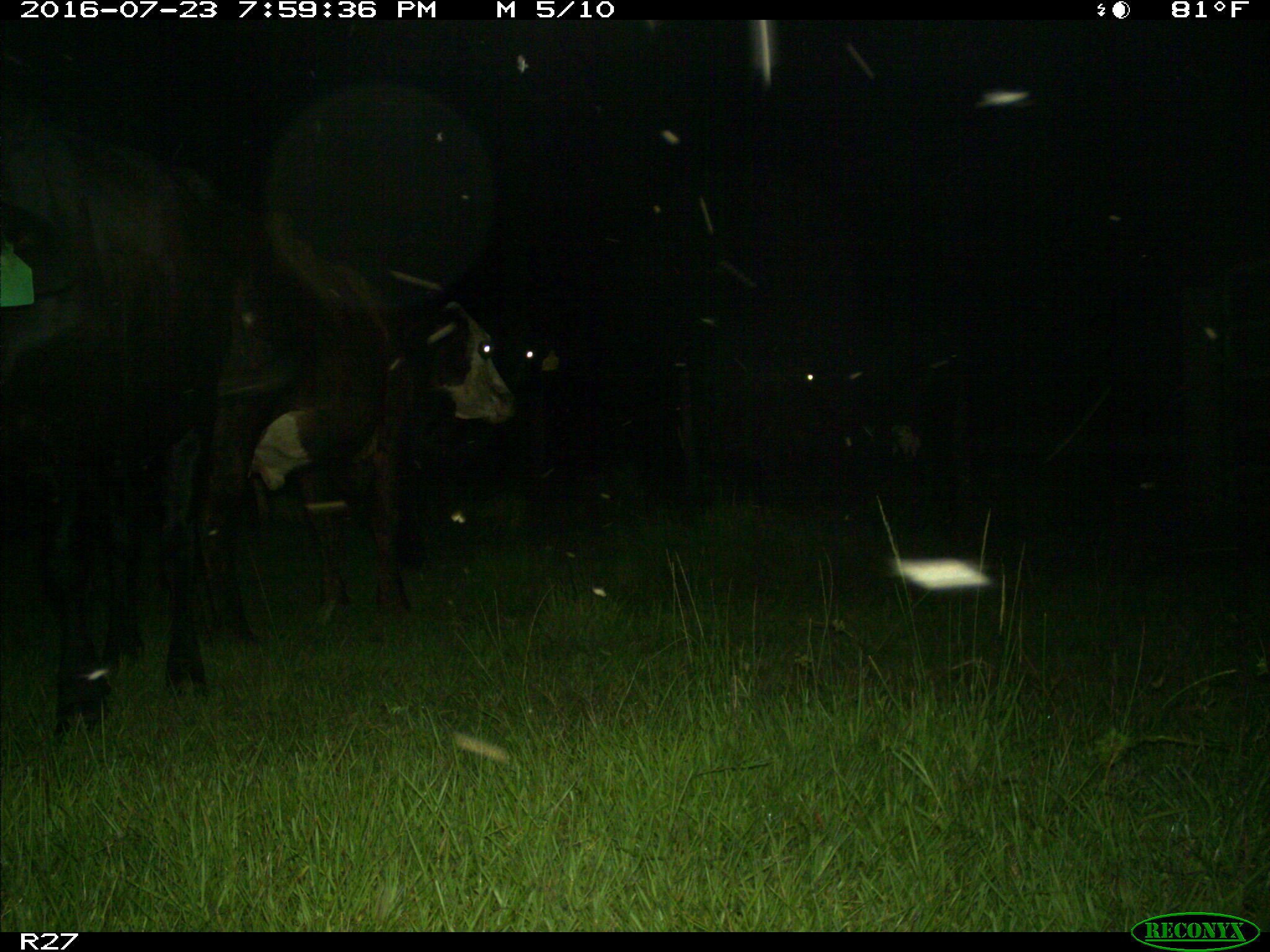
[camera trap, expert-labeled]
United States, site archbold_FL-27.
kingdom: Animalia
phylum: Chordata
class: Mammalia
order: Artiodactyla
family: Bovidae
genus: Bos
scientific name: Bos taurus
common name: domestic cow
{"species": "Bos taurus (domestic cow)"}